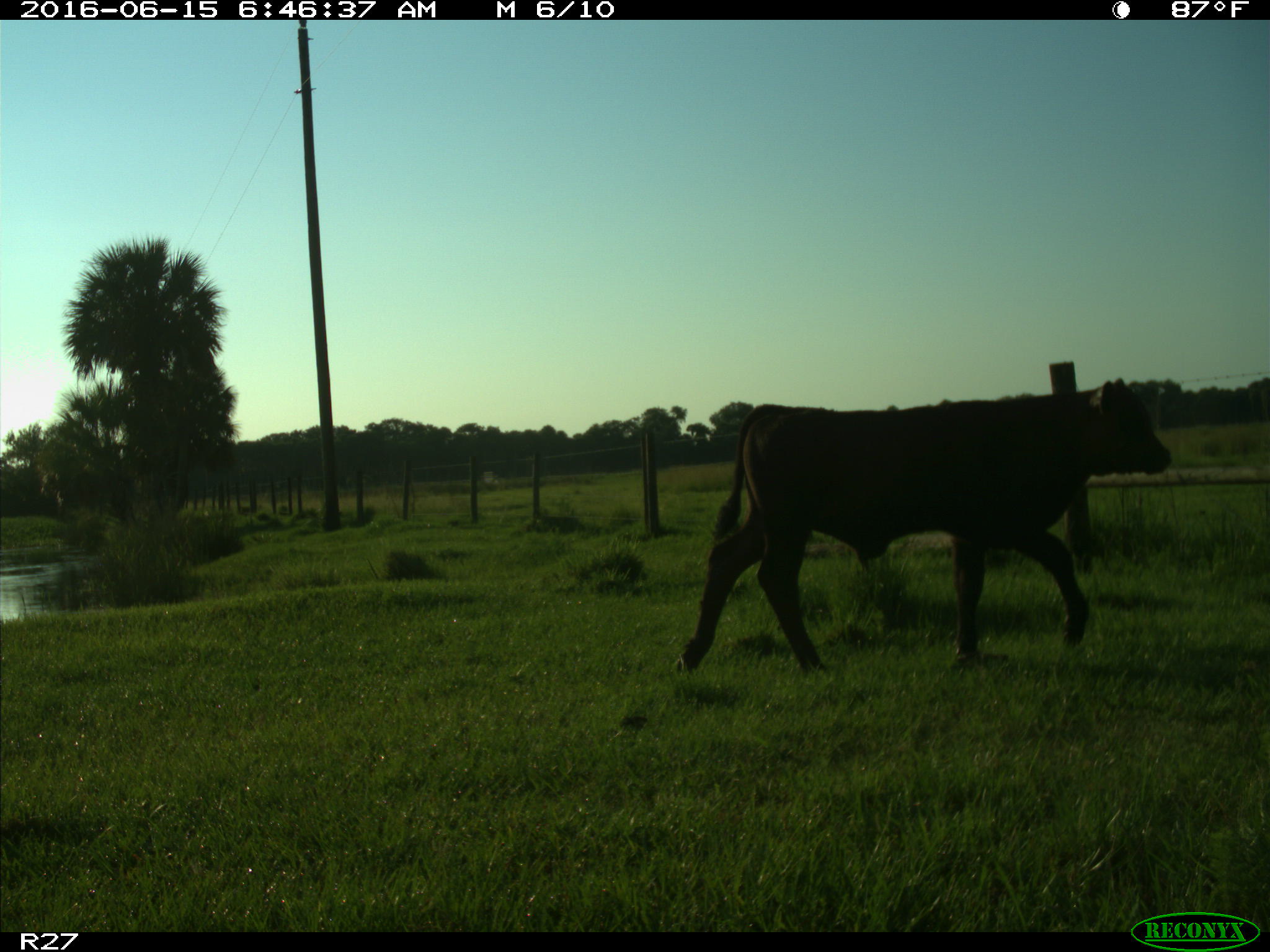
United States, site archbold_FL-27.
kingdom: Animalia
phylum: Chordata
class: Mammalia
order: Artiodactyla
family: Bovidae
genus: Bos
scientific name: Bos taurus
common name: domestic cow